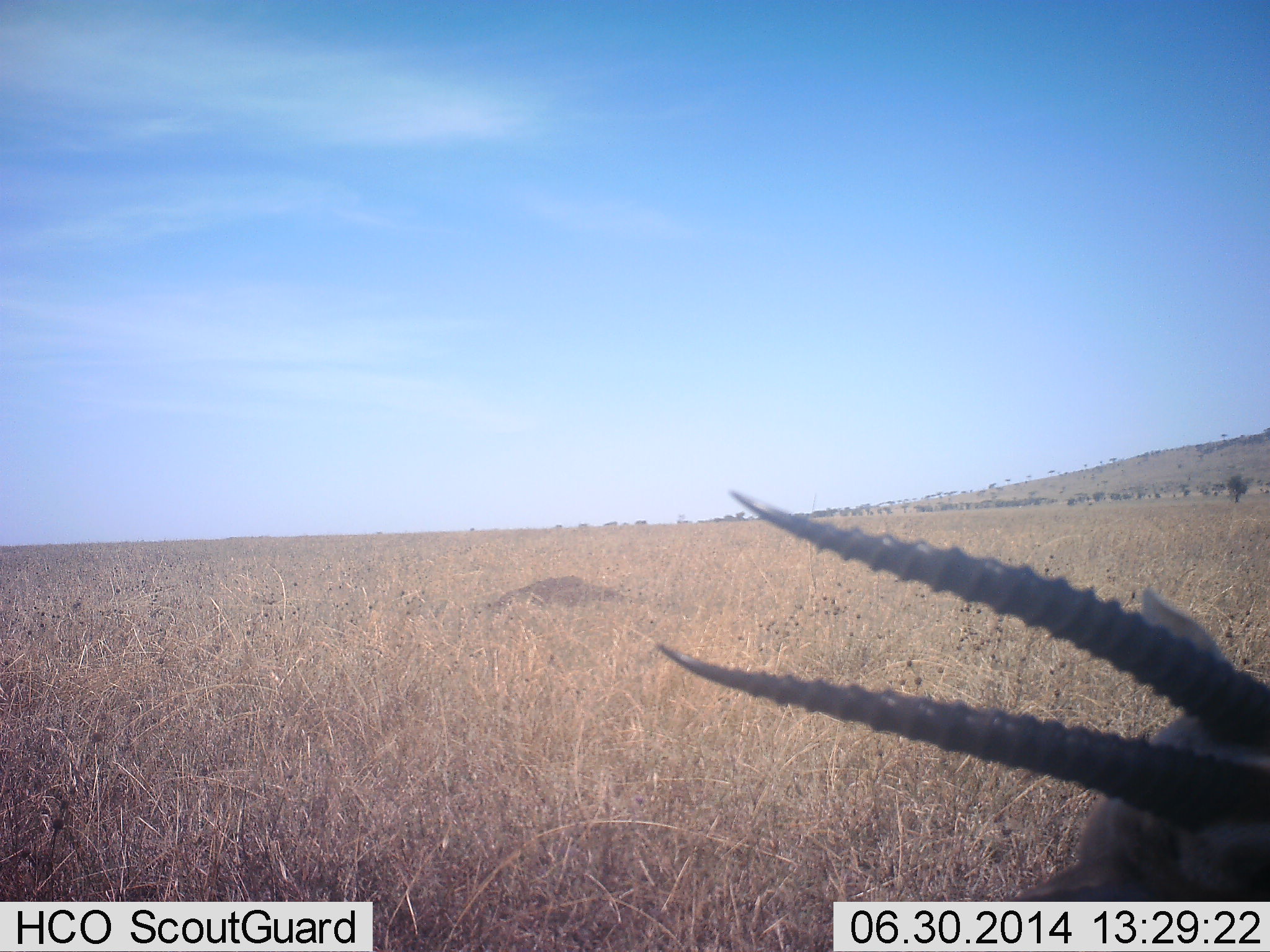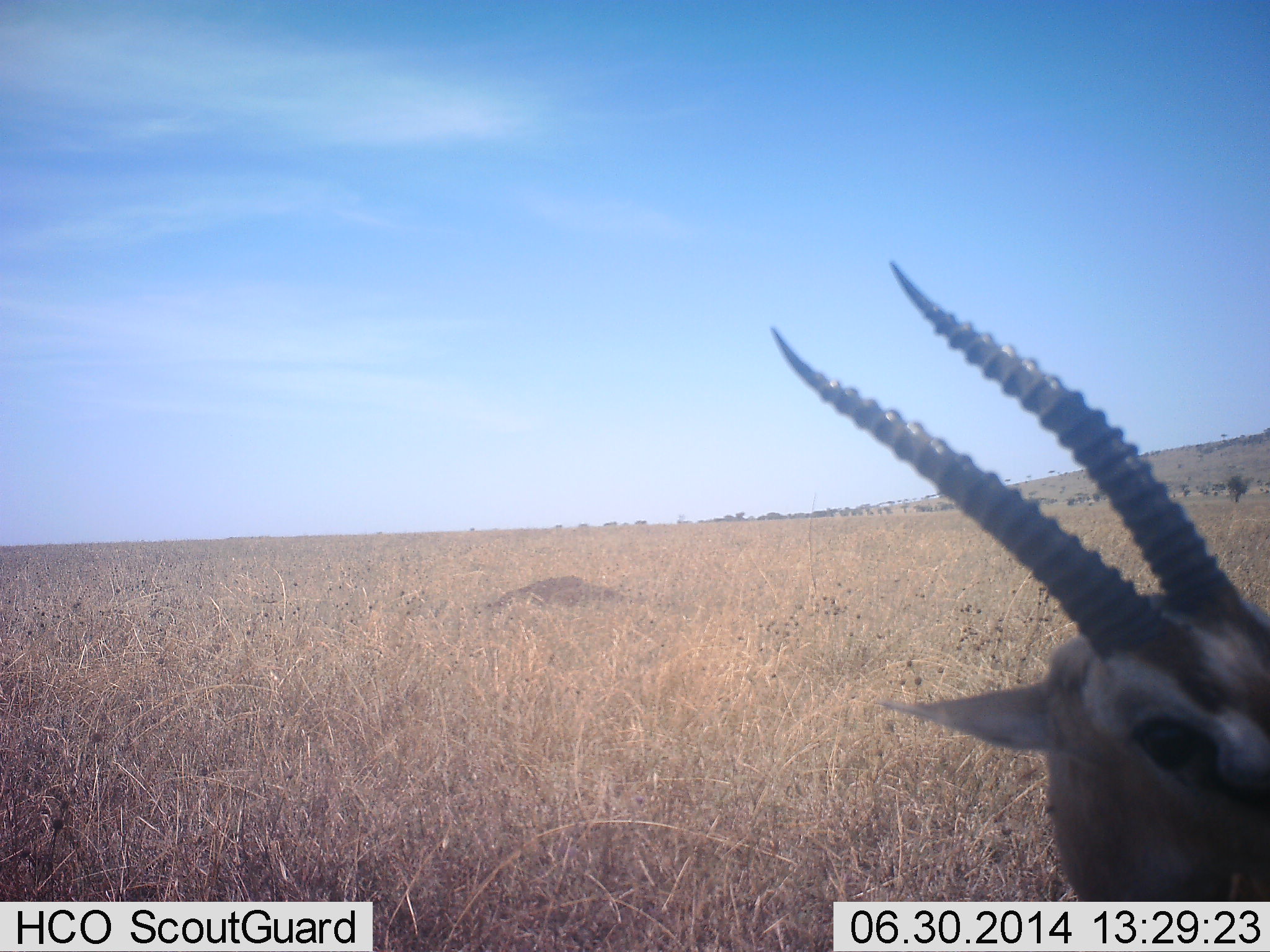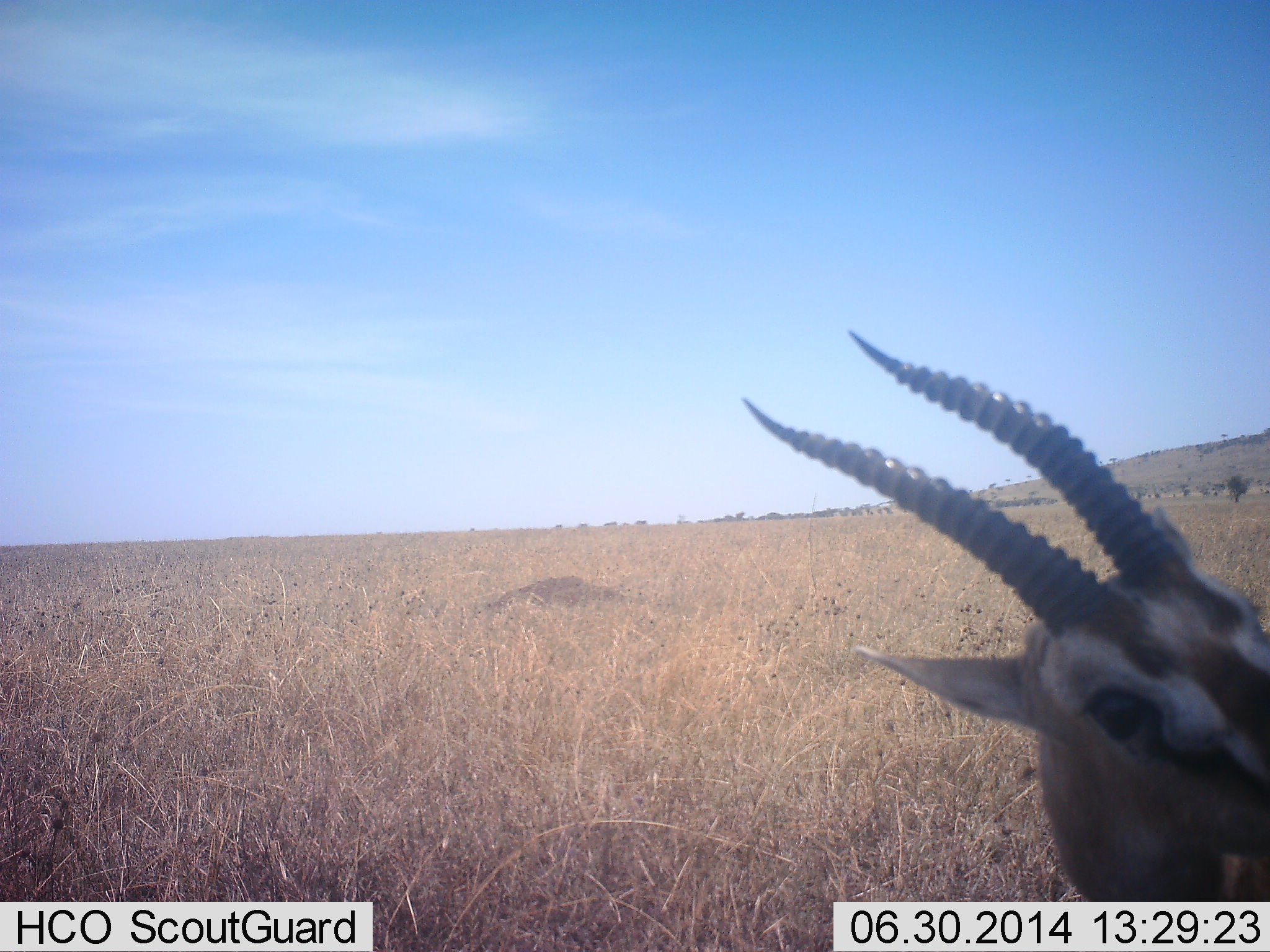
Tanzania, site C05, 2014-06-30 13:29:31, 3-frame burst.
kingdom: Animalia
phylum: Chordata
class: Mammalia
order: Artiodactyla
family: Bovidae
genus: Eudorcas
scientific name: Eudorcas thomsonii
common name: thomson's gazelle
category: gazellethomsons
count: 1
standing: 50%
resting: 40%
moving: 20%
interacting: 0%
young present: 0%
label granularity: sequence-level